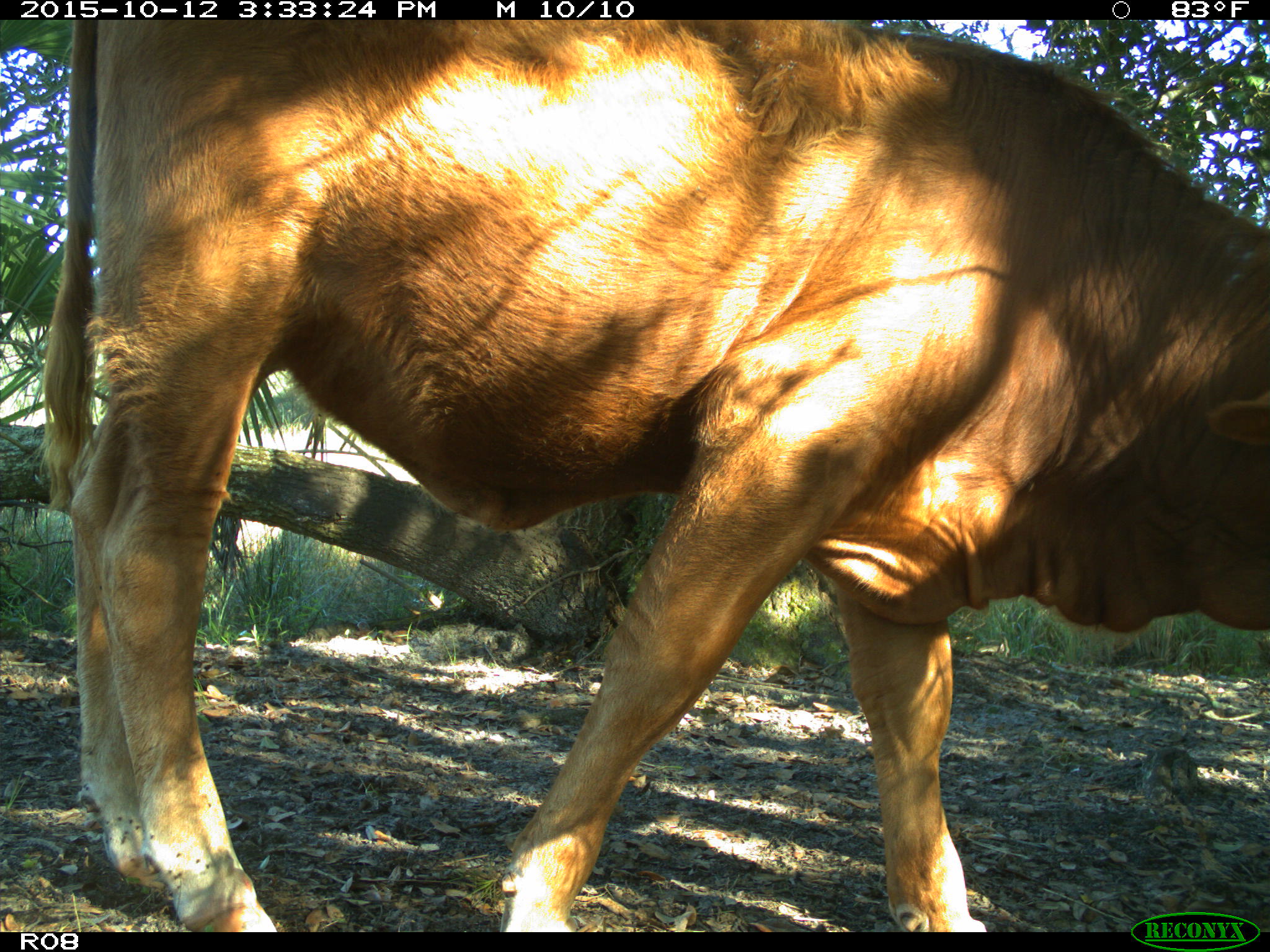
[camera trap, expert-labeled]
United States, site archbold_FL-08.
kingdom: Animalia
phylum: Chordata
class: Mammalia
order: Artiodactyla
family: Bovidae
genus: Bos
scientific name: Bos taurus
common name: domestic cow